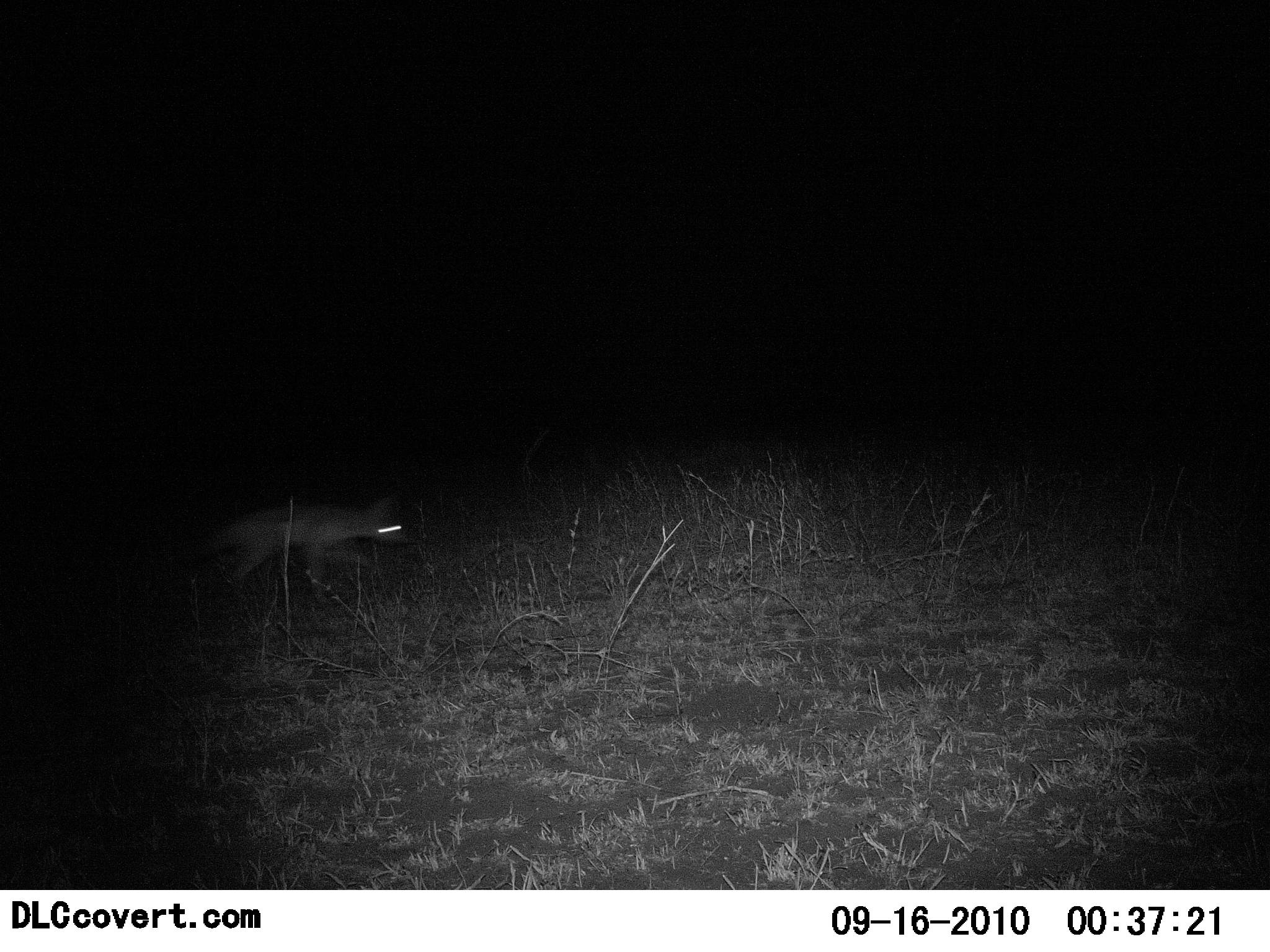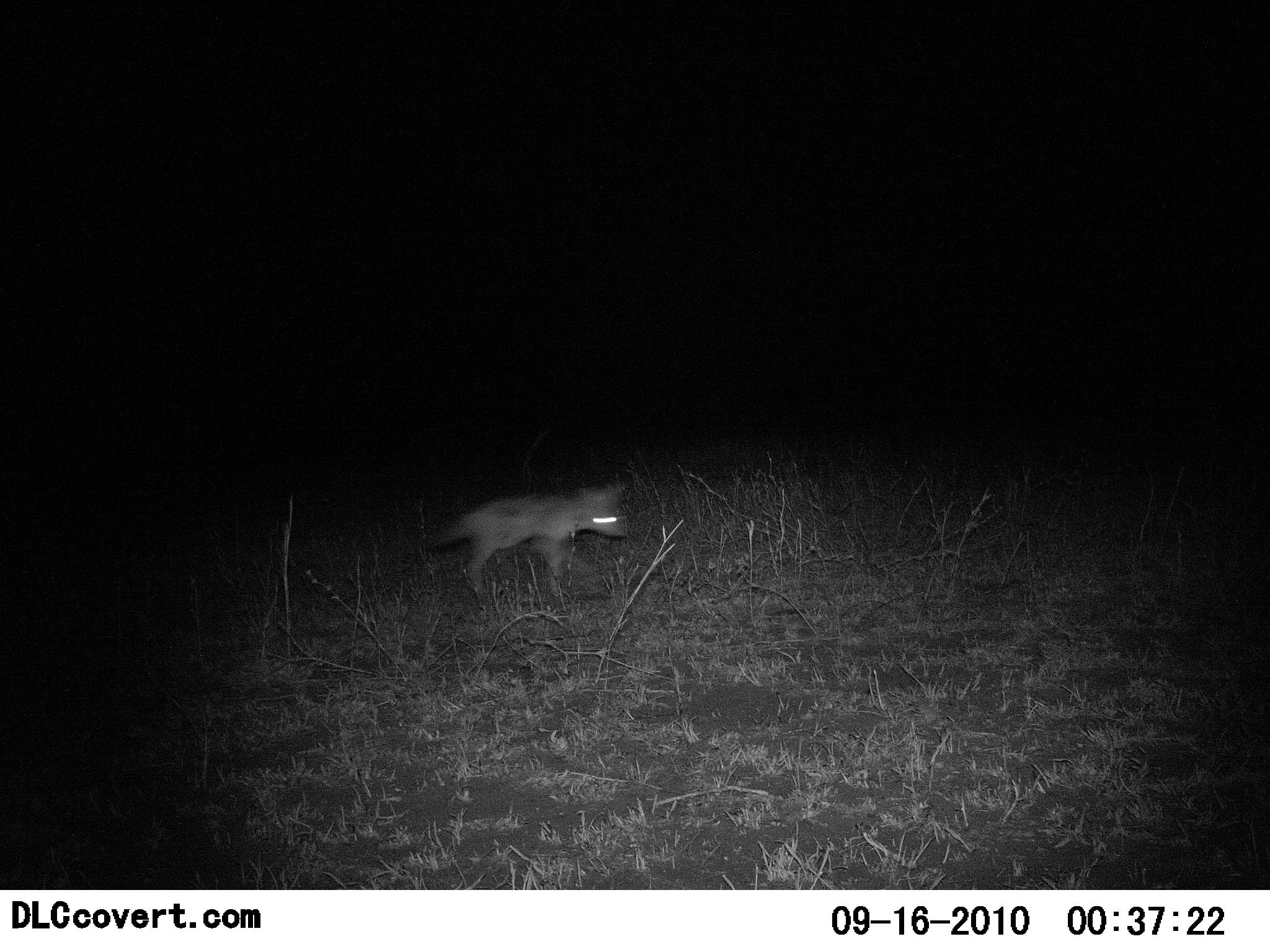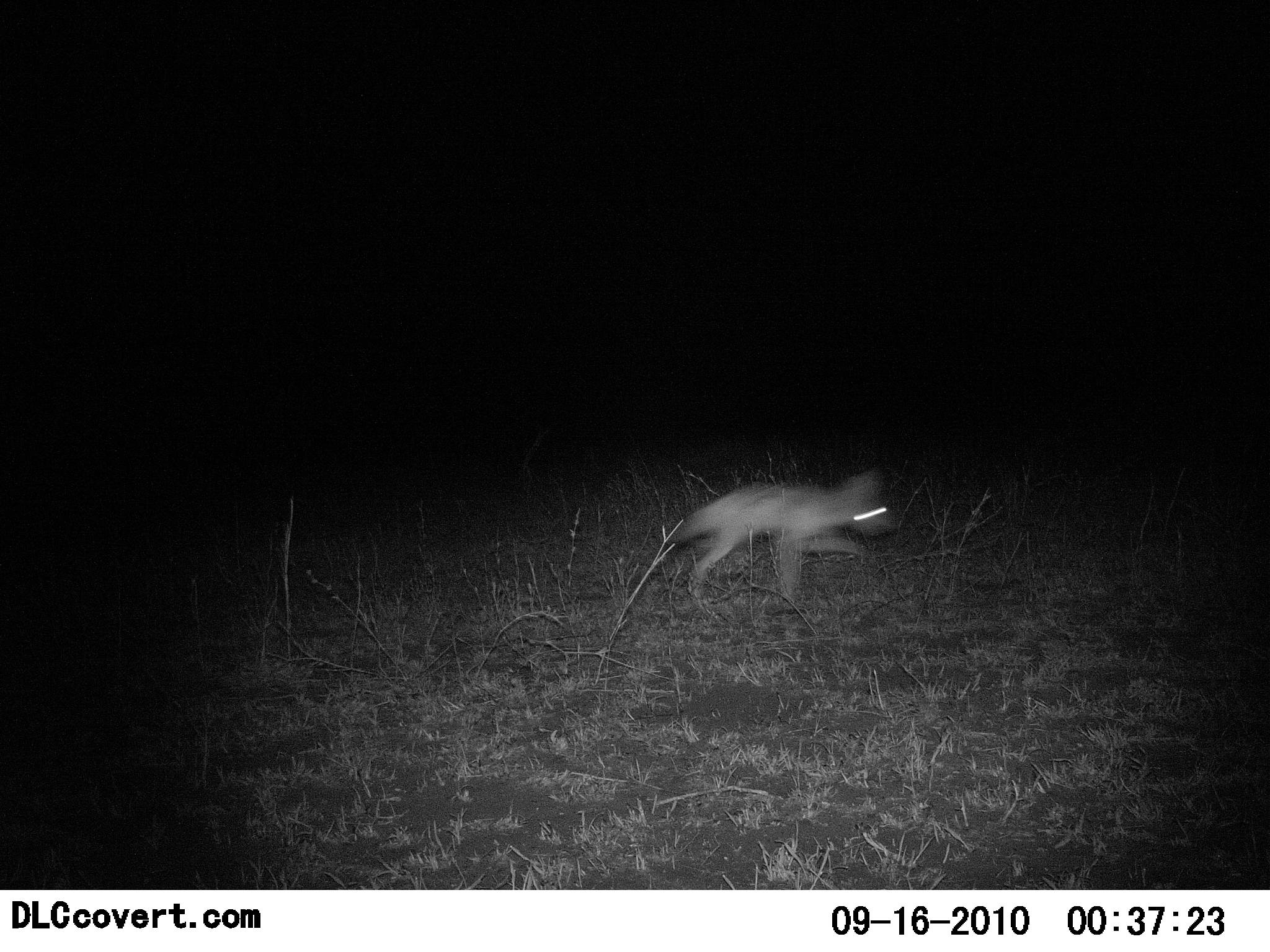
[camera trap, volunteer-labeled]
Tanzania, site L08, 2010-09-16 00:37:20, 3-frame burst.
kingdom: Animalia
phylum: Chordata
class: Mammalia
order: Carnivora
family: Canidae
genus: Otocyon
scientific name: Otocyon megalotis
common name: bat-eared fox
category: batearedfox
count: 1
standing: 0%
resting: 0%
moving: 100%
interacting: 0%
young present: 9%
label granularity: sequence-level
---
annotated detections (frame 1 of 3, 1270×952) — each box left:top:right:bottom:
animal: 205:492:415:606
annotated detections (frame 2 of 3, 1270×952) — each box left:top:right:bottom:
animal: 419:477:628:598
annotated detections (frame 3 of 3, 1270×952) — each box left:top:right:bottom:
animal: 660:468:899:600